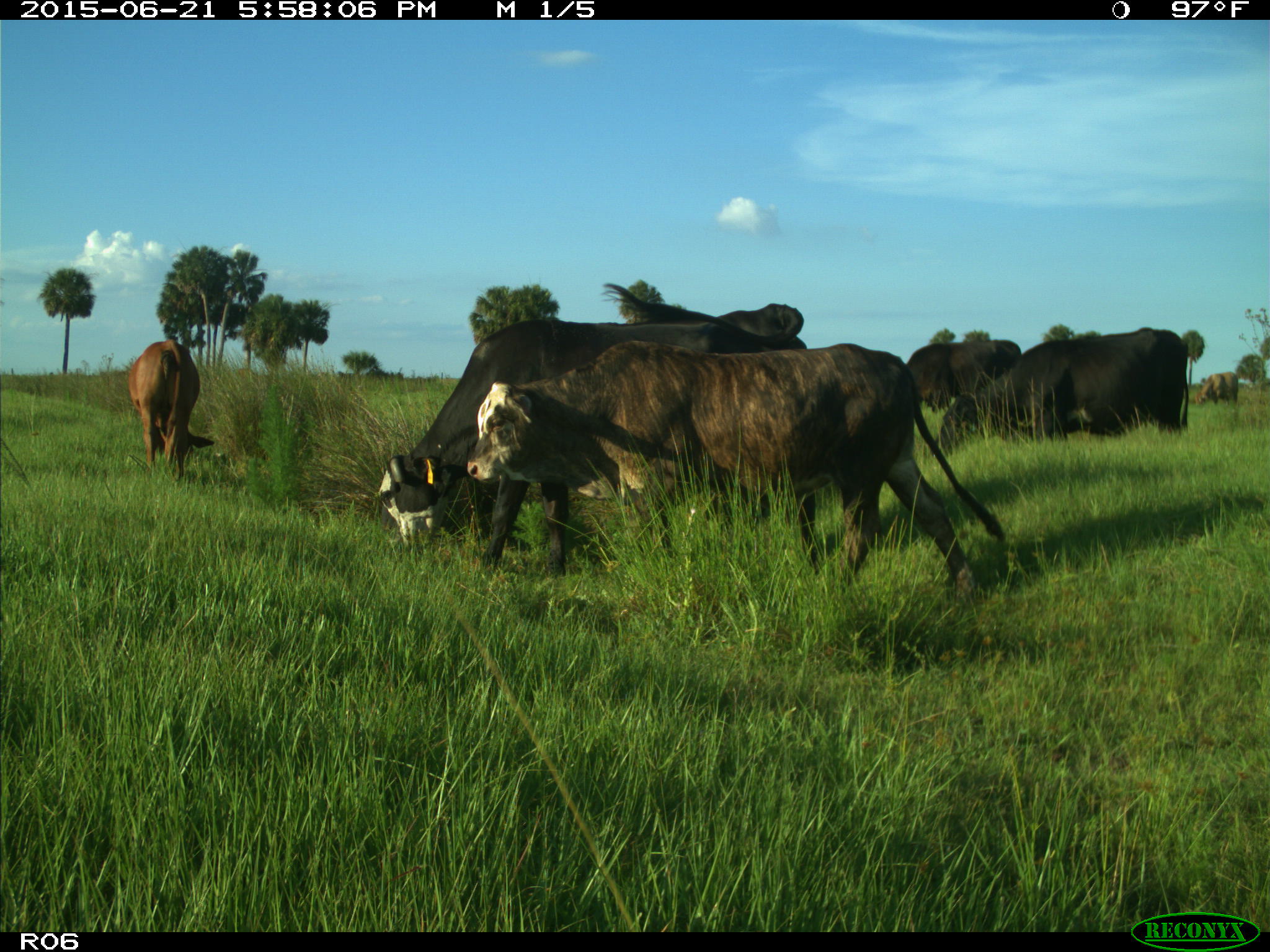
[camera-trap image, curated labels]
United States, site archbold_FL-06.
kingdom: Animalia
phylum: Chordata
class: Mammalia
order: Artiodactyla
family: Bovidae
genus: Bos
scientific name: Bos taurus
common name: domestic cow